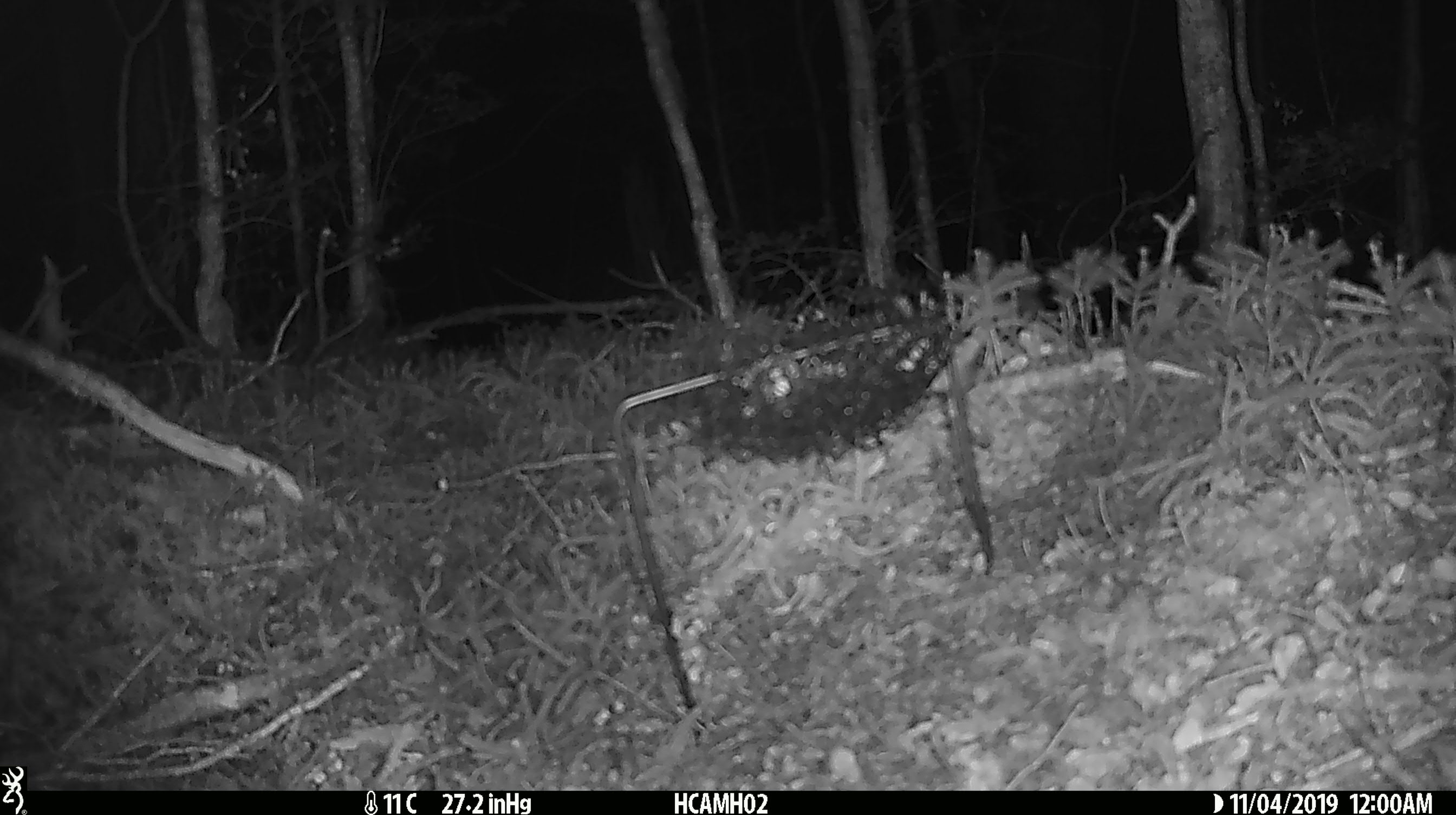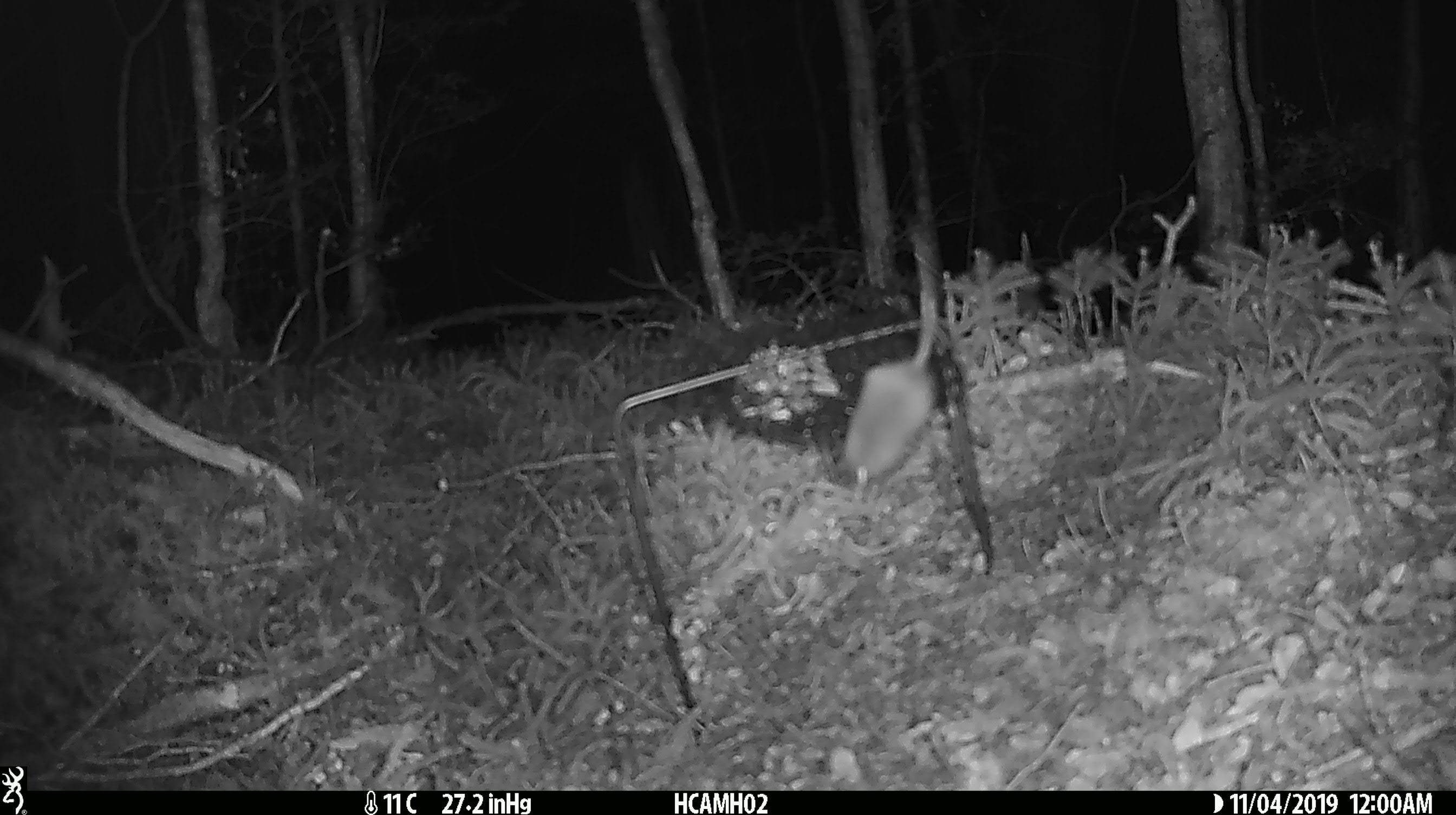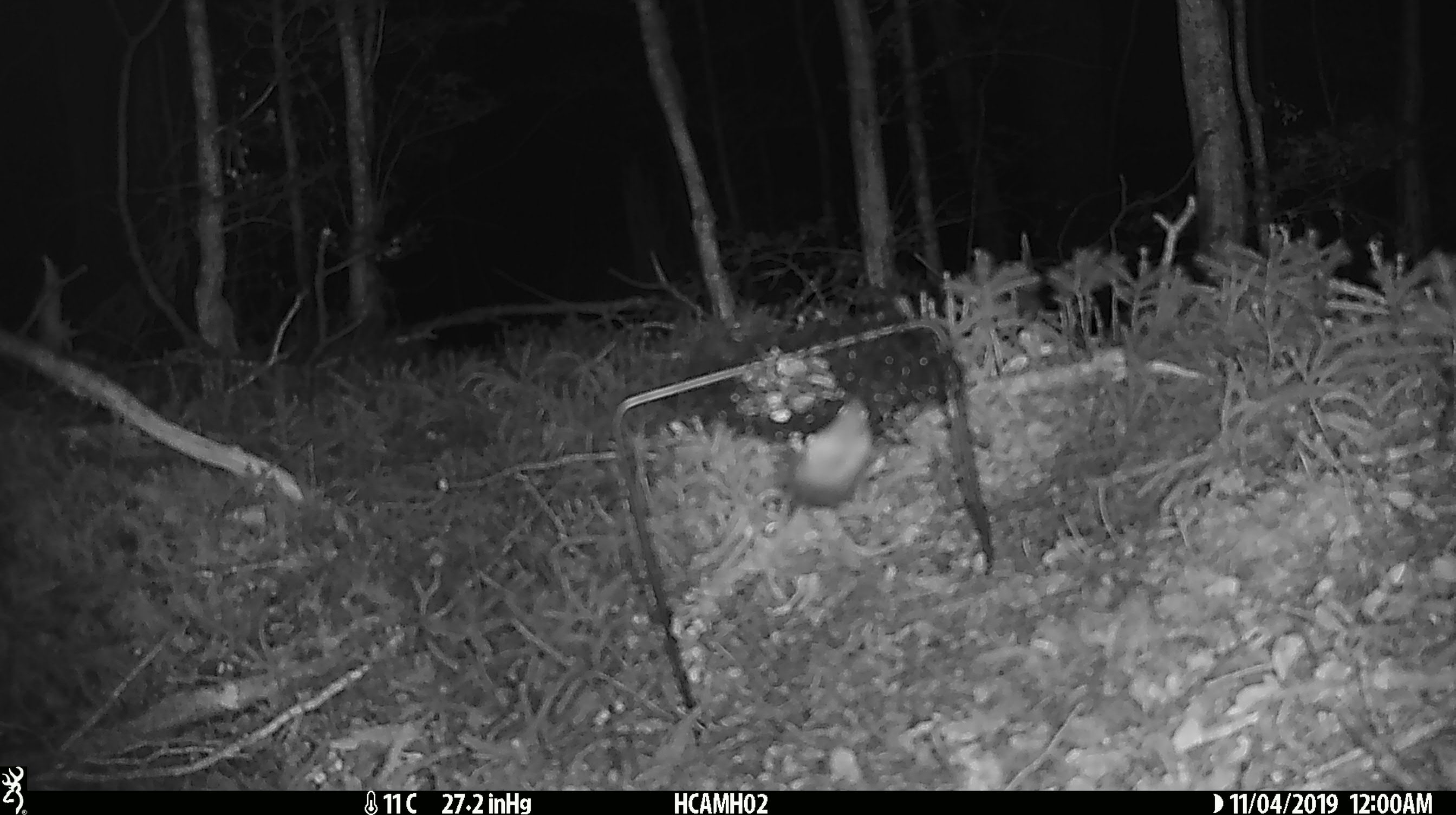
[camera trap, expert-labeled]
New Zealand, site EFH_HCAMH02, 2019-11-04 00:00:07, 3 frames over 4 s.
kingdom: Animalia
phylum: Chordata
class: Mammalia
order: Rodentia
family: Muridae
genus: Mus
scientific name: Mus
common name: mouse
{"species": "mouse (Mus)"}